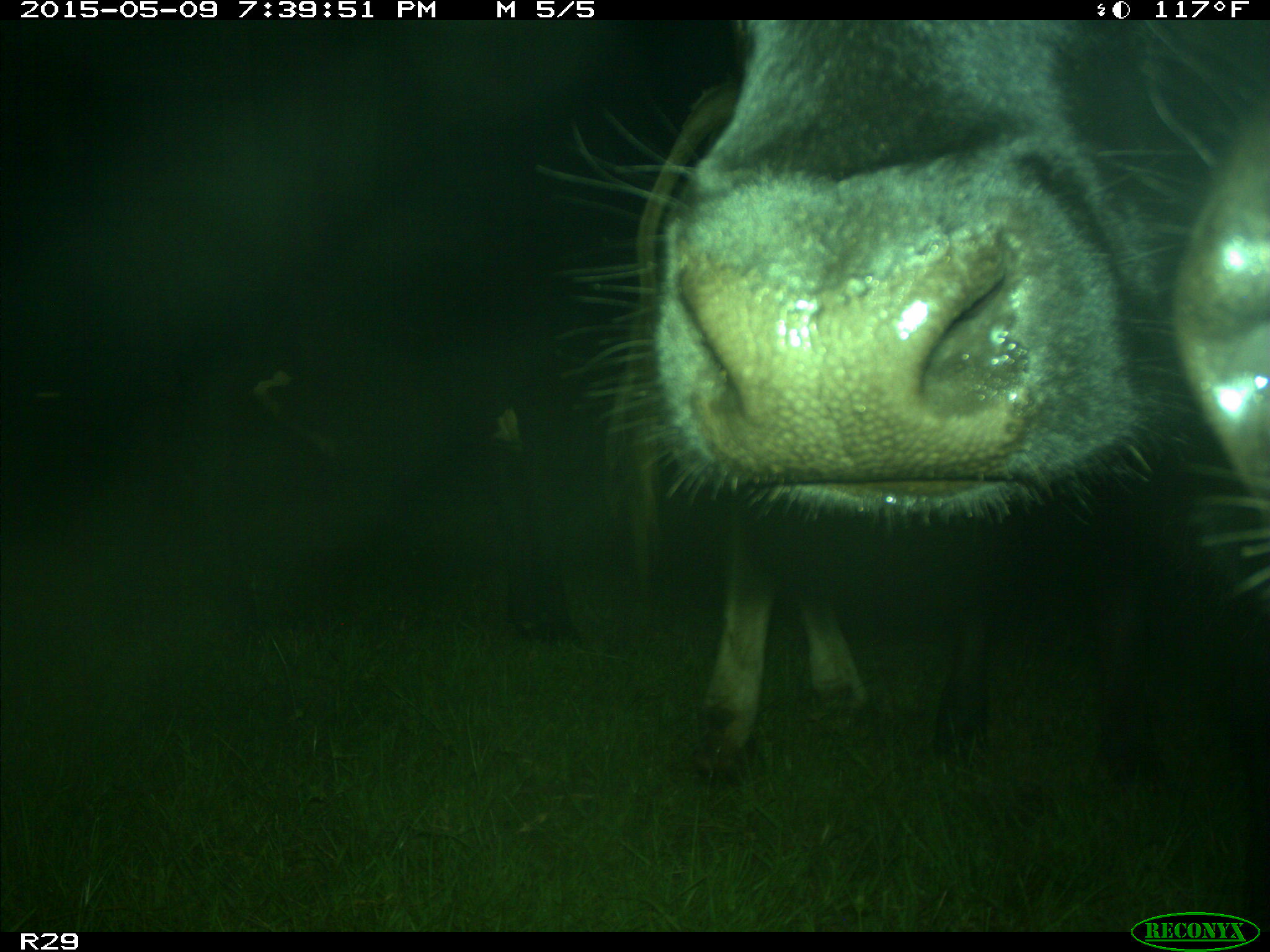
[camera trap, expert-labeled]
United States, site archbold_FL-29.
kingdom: Animalia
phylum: Chordata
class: Mammalia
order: Artiodactyla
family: Bovidae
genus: Bos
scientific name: Bos taurus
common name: domestic cow